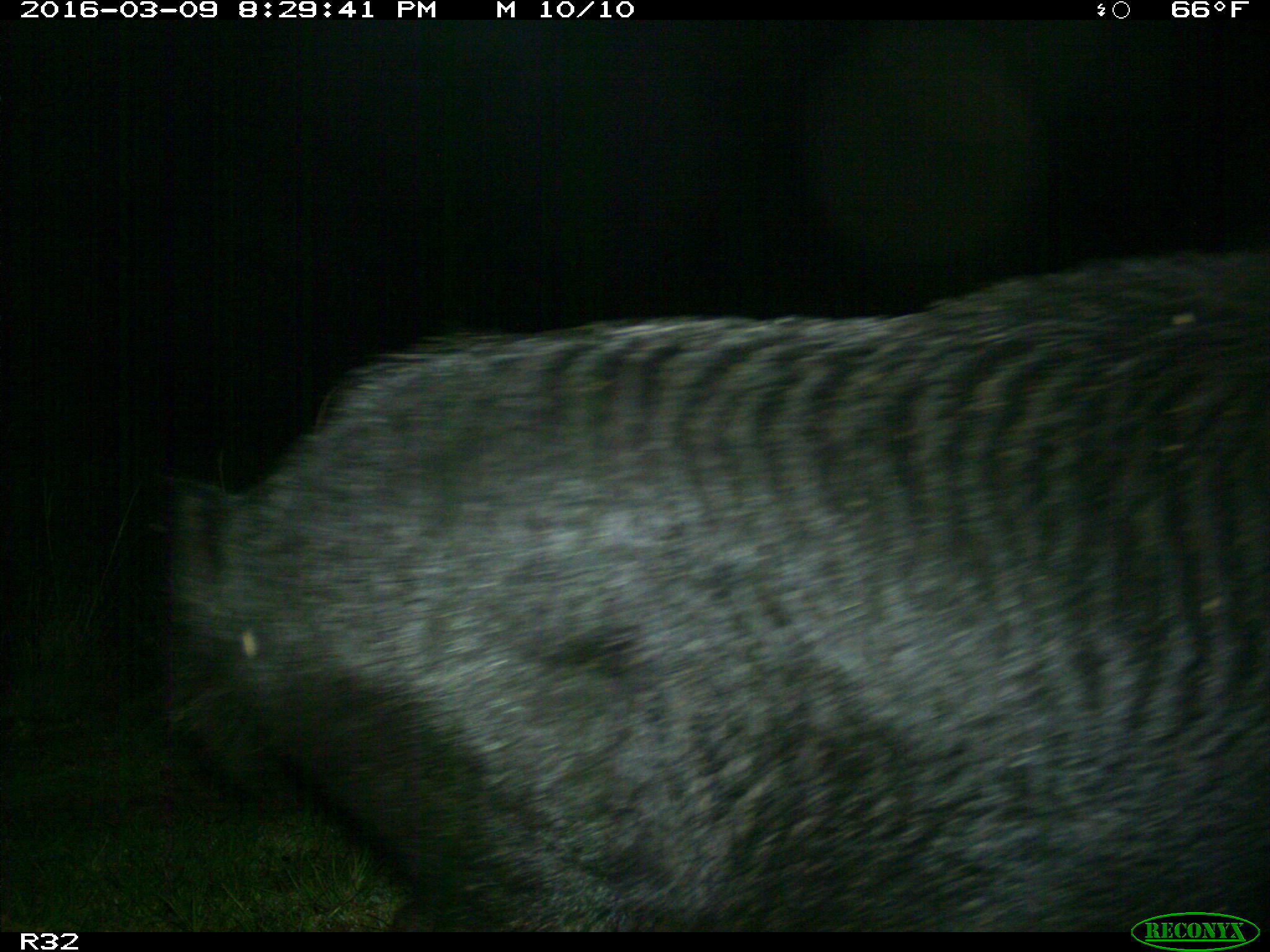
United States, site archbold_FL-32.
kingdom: Animalia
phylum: Chordata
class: Mammalia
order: Artiodactyla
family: Suidae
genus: Sus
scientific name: Sus scrofa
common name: wild boar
Sus scrofa (wild boar).